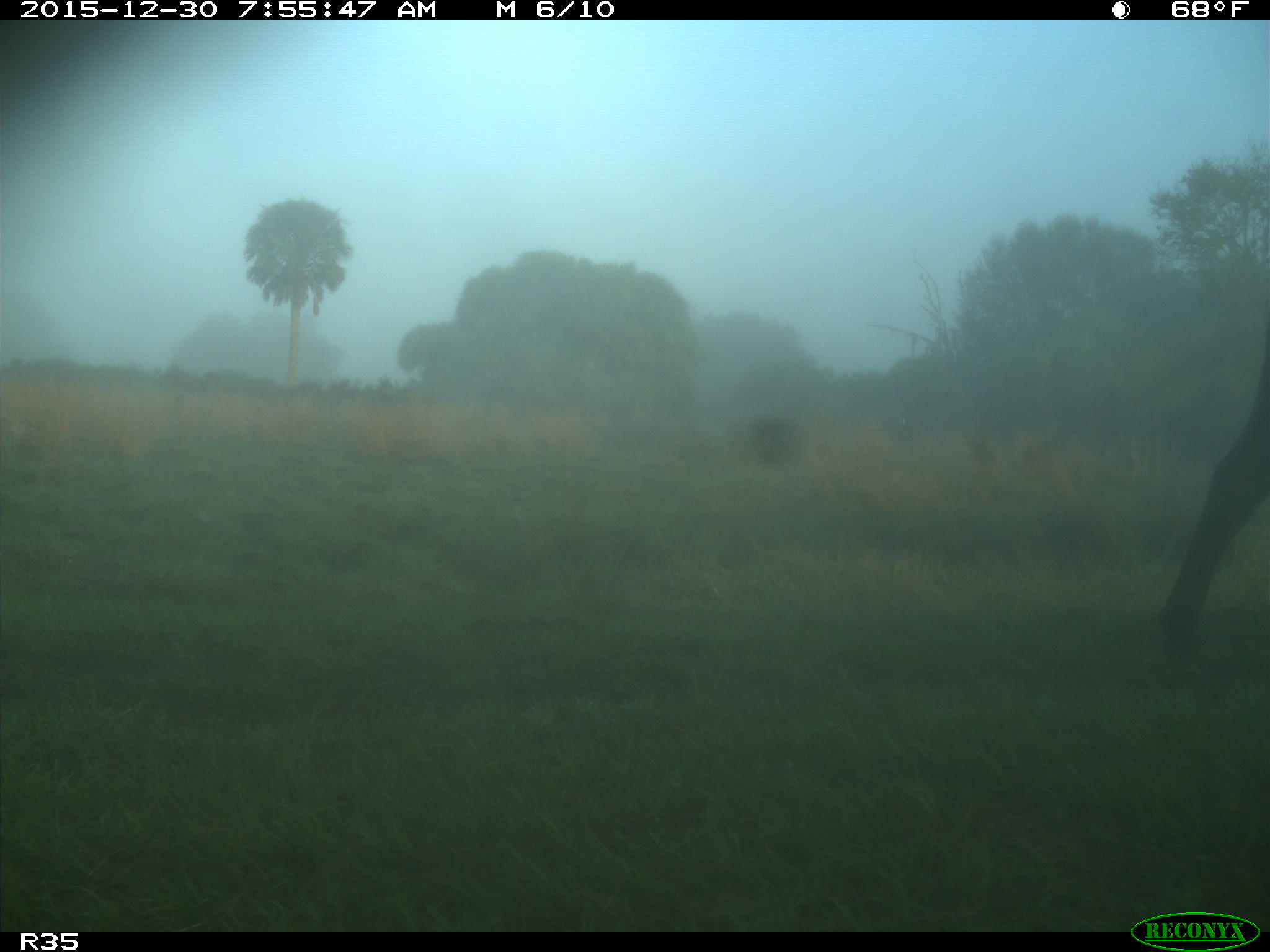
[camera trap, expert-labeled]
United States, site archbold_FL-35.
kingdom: Animalia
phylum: Chordata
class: Mammalia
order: Artiodactyla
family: Bovidae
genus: Bos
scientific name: Bos taurus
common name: domestic cow